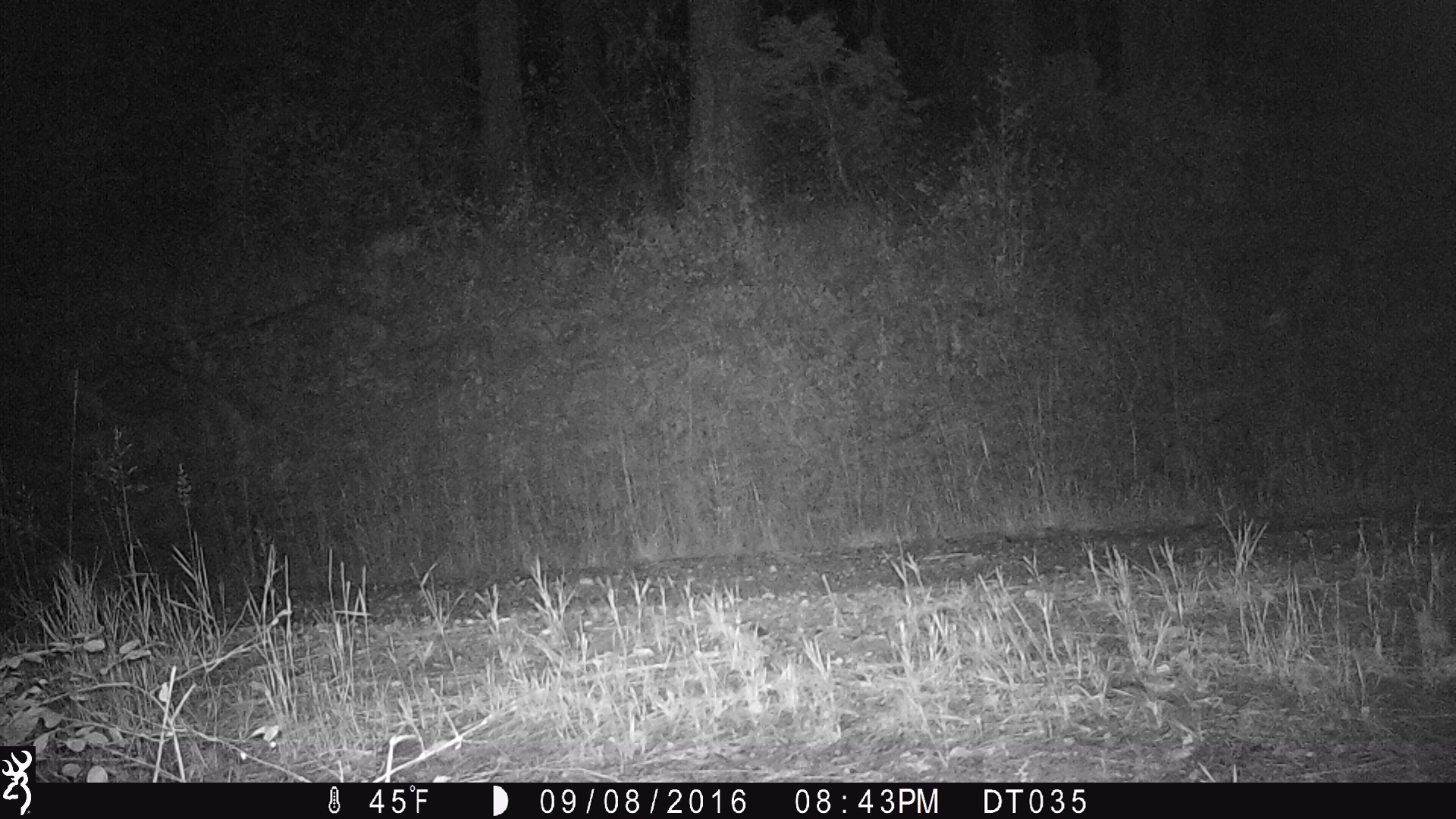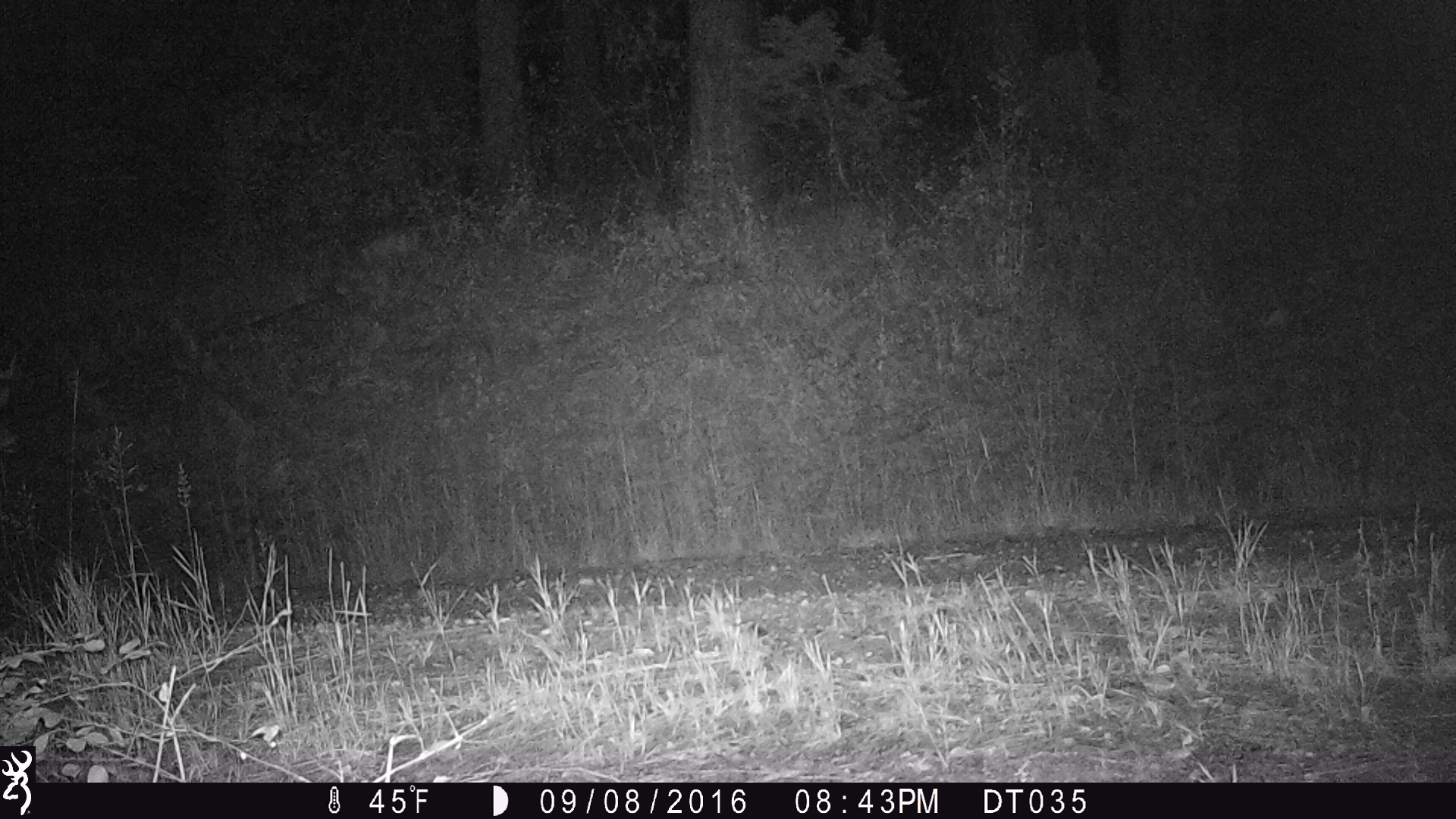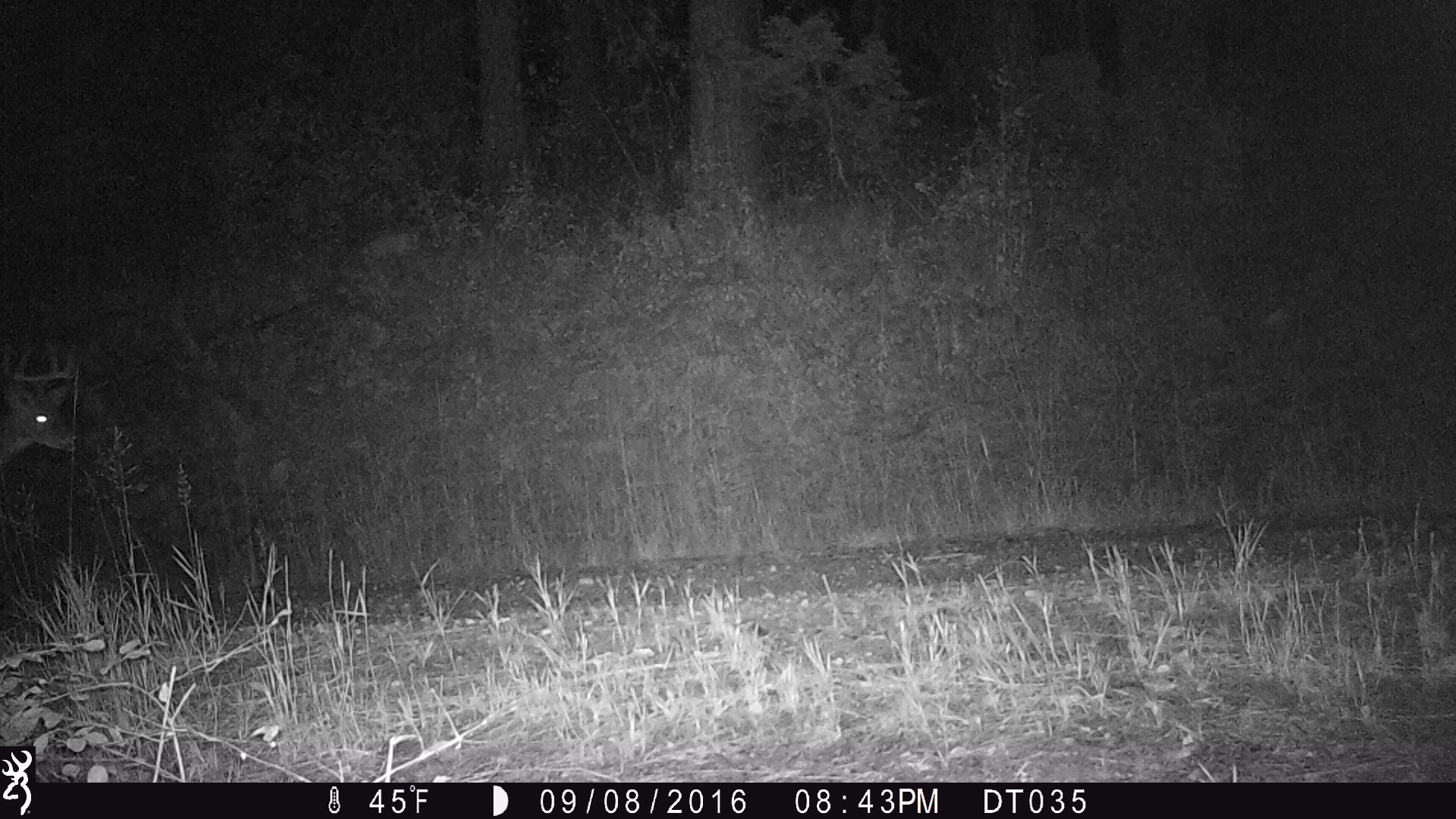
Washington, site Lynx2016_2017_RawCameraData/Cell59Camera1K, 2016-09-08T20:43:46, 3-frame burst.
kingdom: Animalia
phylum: Chordata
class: Mammalia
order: Artiodactyla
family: Cervidae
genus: Odocoileus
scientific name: Odocoileus virginianus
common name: white-tailed deer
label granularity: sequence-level